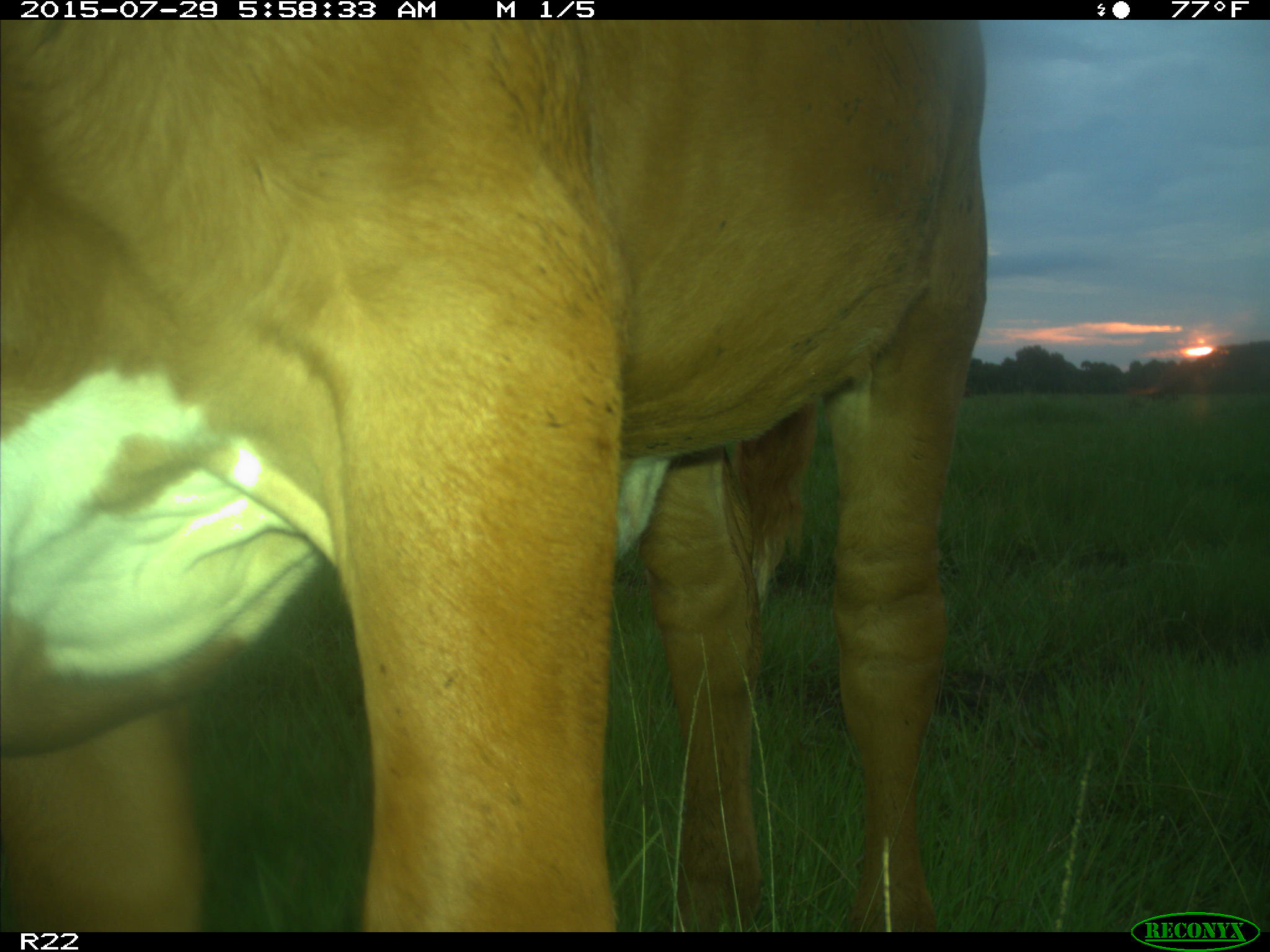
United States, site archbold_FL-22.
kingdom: Animalia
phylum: Chordata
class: Mammalia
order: Artiodactyla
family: Bovidae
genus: Bos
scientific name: Bos taurus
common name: domestic cow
Bos taurus (domestic cow).